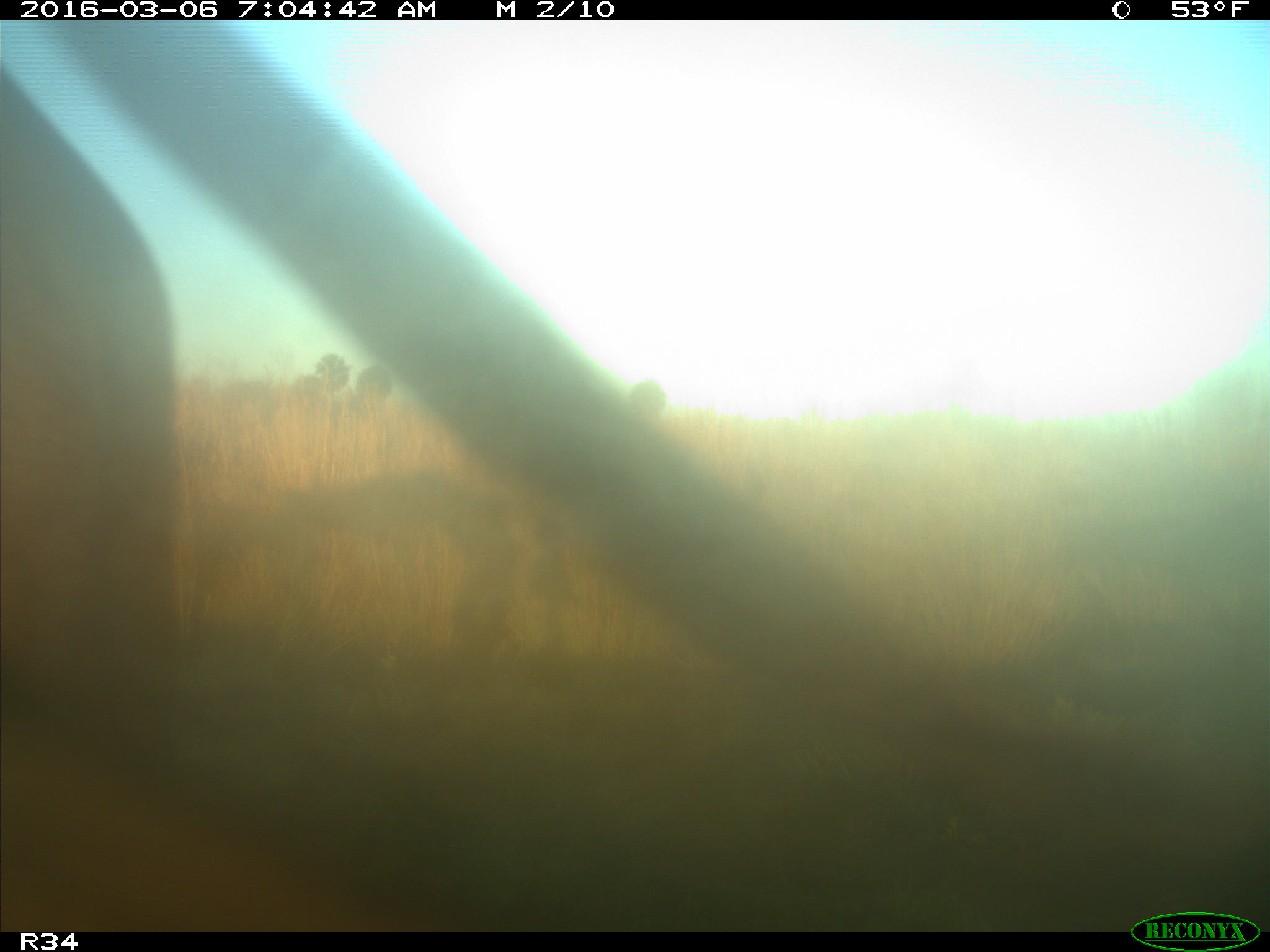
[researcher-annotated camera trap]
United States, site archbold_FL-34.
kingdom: Animalia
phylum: Chordata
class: Mammalia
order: Artiodactyla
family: Bovidae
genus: Bos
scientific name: Bos taurus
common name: domestic cow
Bos taurus (domestic cow).